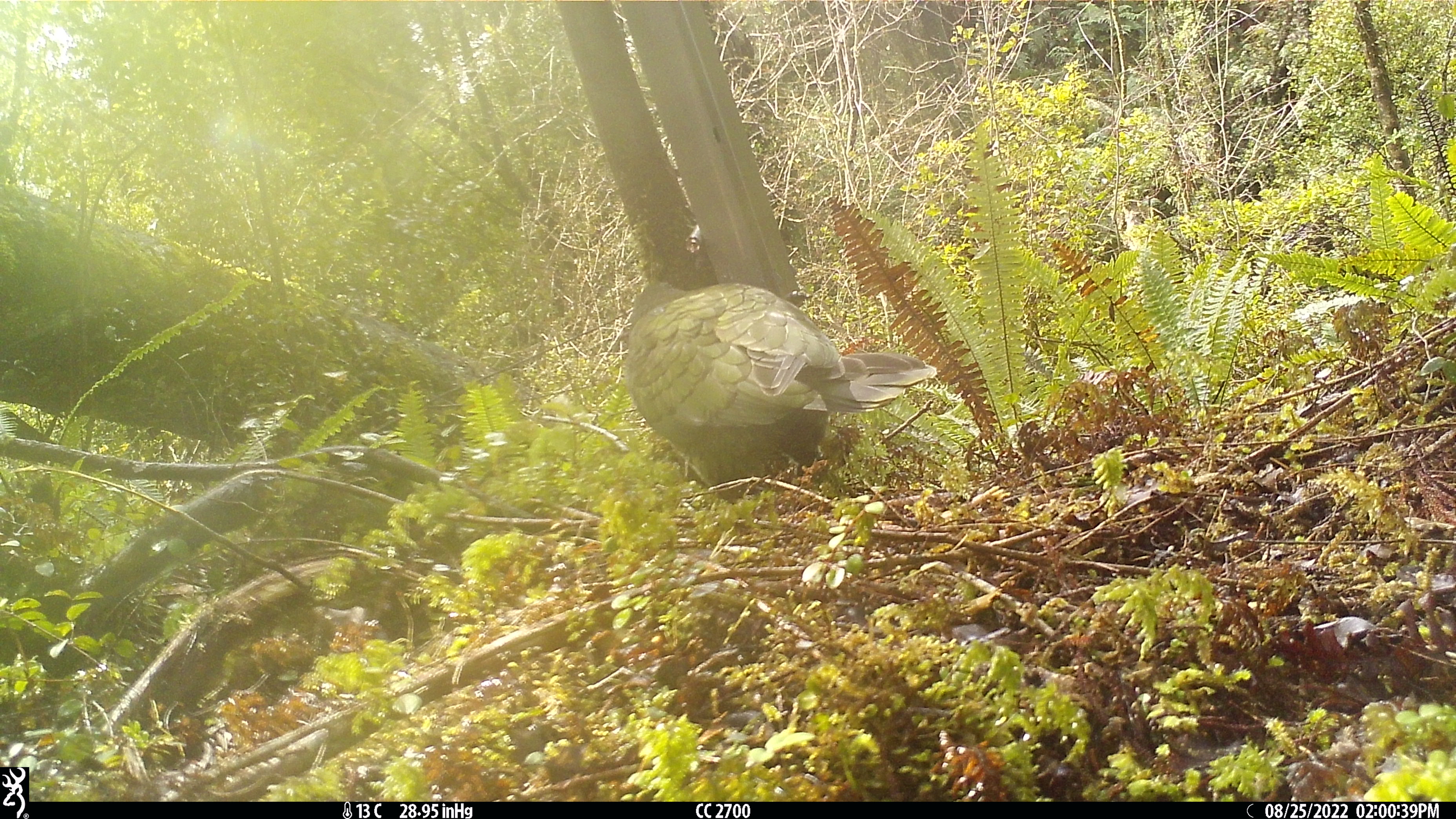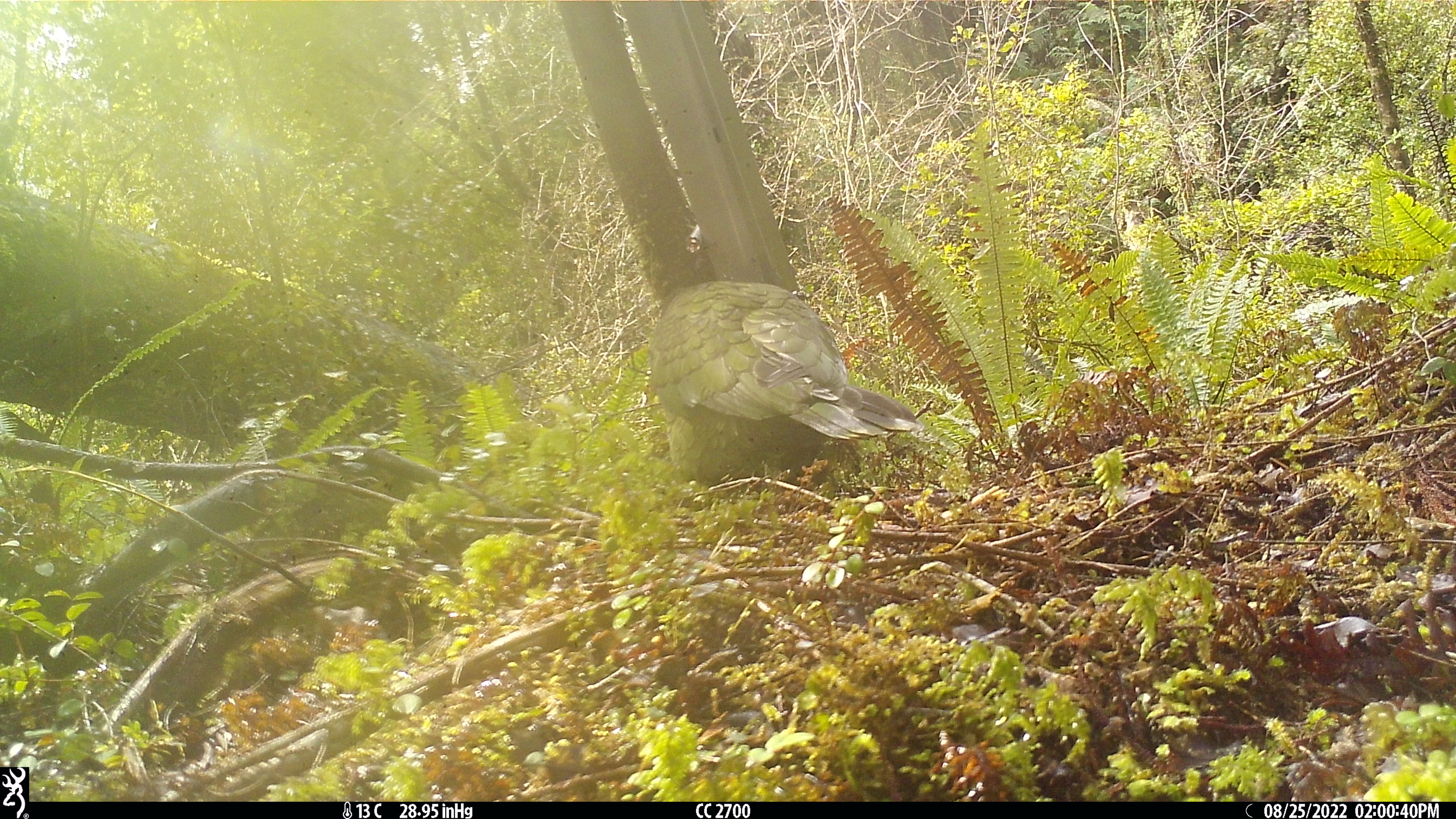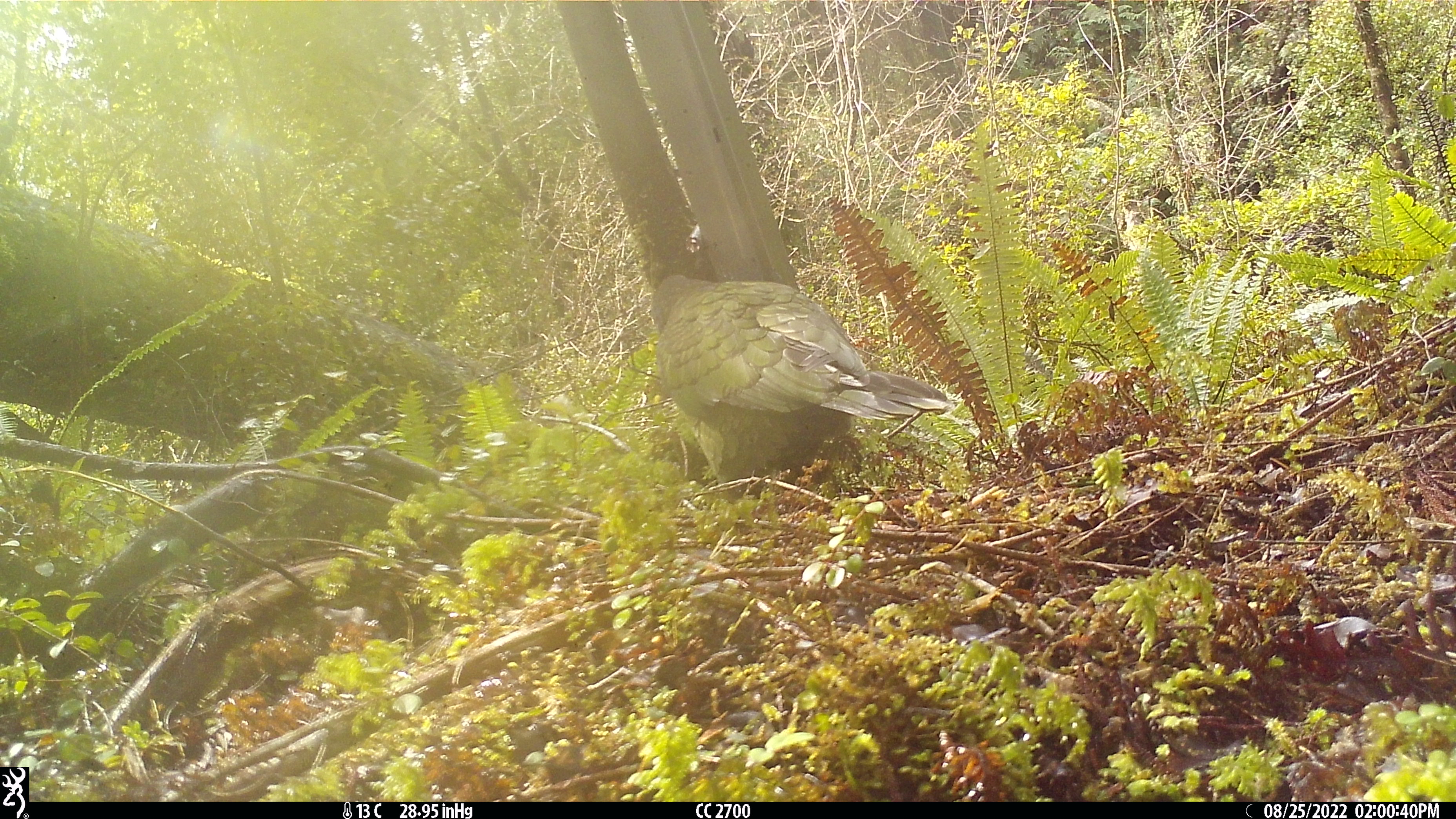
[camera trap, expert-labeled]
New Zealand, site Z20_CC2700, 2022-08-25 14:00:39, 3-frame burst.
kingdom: Animalia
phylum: Chordata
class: Aves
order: Psittaciformes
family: Strigopidae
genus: Nestor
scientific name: Nestor notabilis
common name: kea